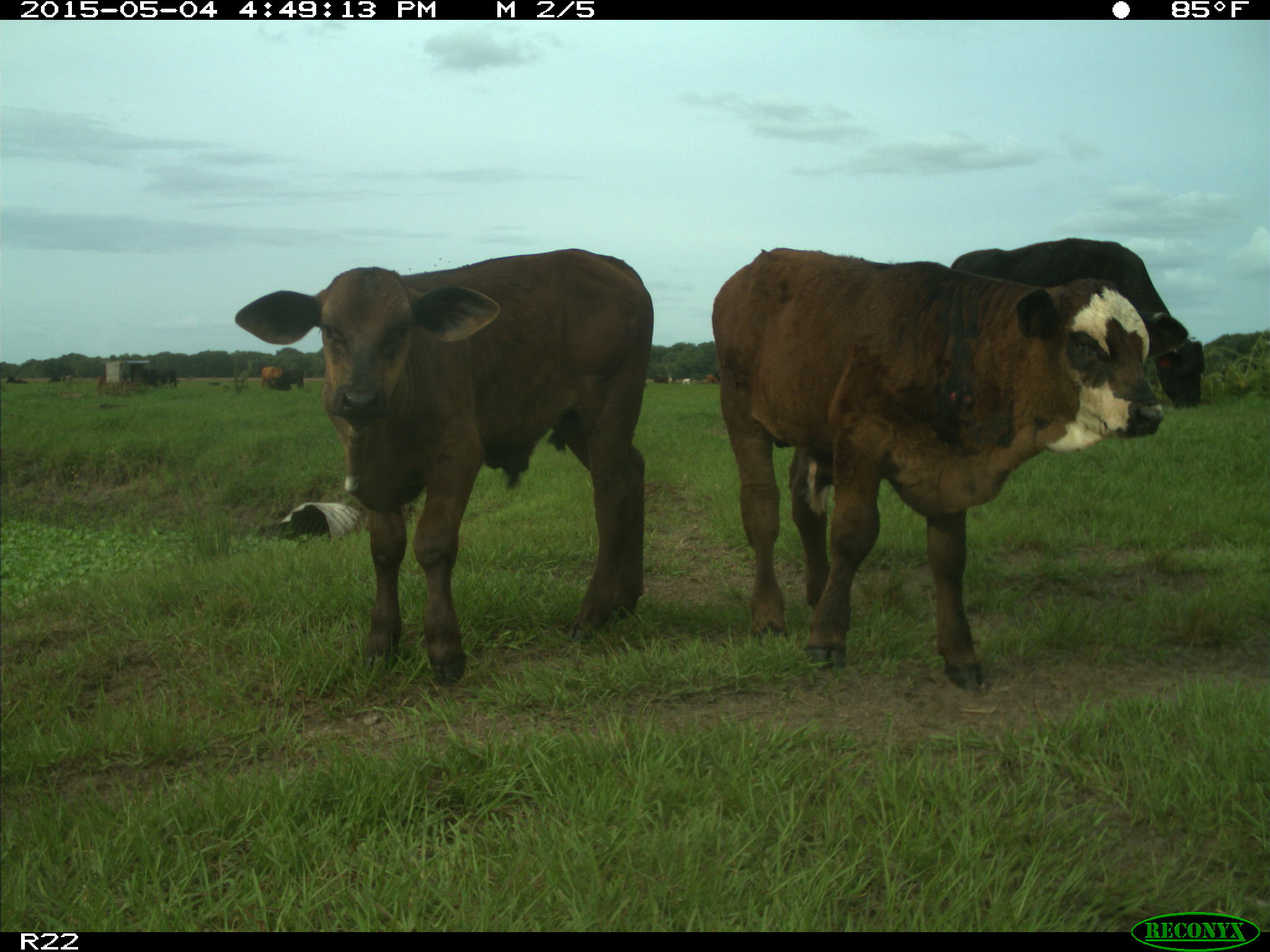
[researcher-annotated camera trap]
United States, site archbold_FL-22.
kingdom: Animalia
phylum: Chordata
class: Mammalia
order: Artiodactyla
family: Bovidae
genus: Bos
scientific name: Bos taurus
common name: domestic cow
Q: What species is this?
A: Bos taurus (domestic cow).